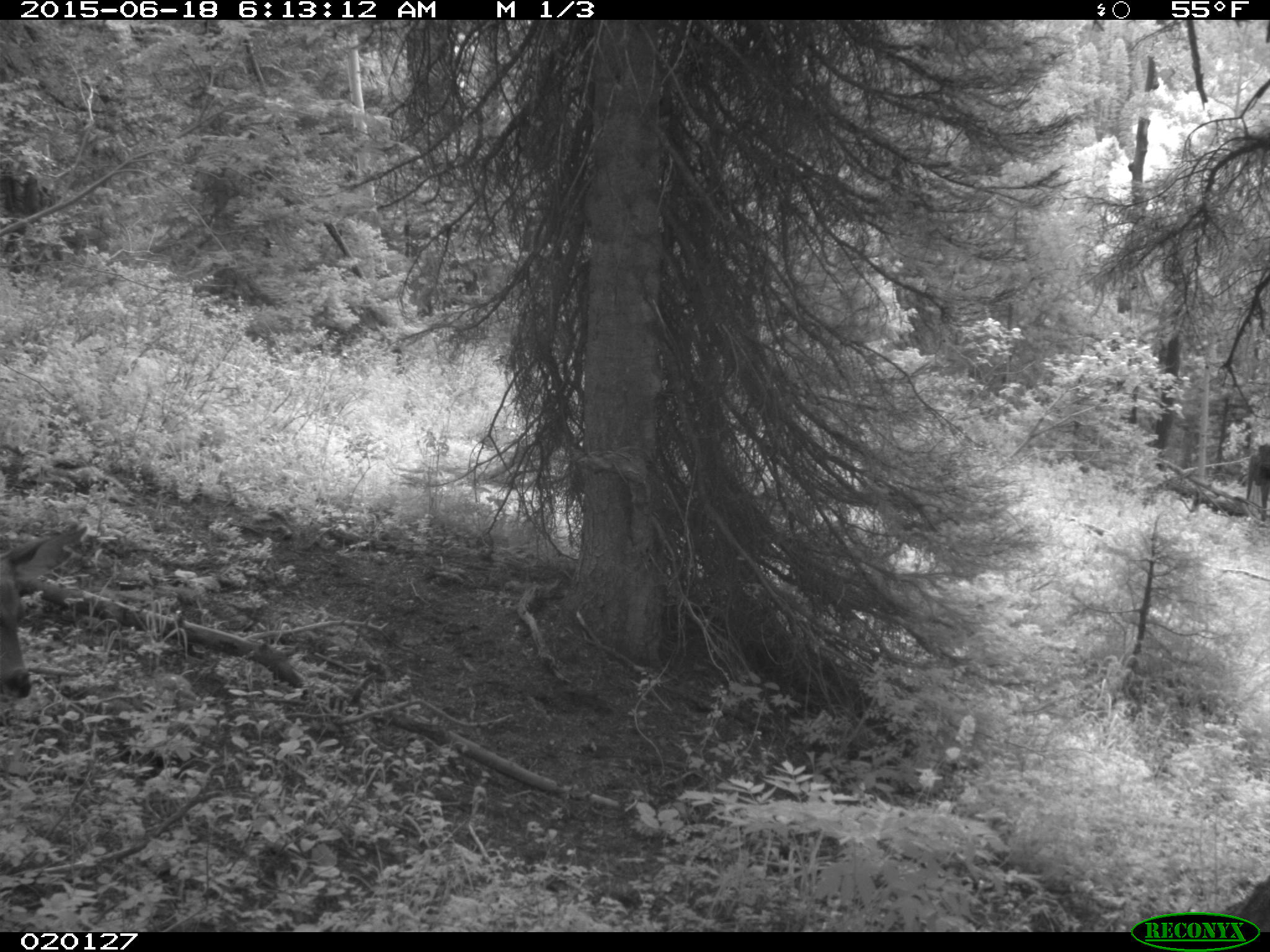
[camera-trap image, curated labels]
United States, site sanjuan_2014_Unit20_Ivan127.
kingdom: Animalia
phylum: Chordata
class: Mammalia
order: Artiodactyla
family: Cervidae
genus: Odocoileus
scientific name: Odocoileus hemionus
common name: mule deer